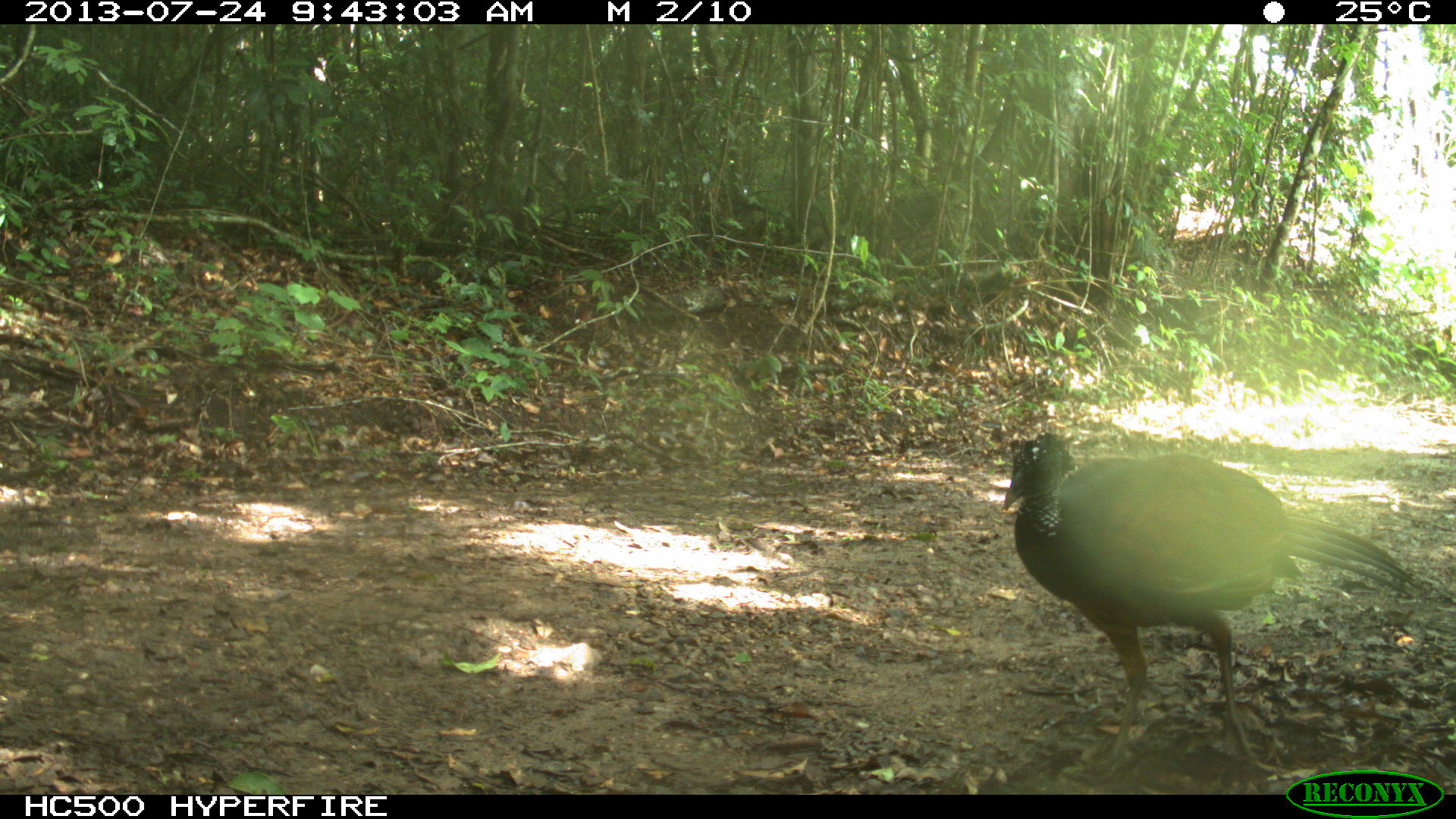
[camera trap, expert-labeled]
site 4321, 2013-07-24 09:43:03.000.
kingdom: Animalia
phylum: Chordata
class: Aves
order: Galliformes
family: Cracidae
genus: Crax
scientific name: Crax rubra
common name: great curassow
Crax rubra (great curassow), count 1, sex female.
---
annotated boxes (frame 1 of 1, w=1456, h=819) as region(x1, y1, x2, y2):
crax rubra: region(1003, 431, 1422, 774)